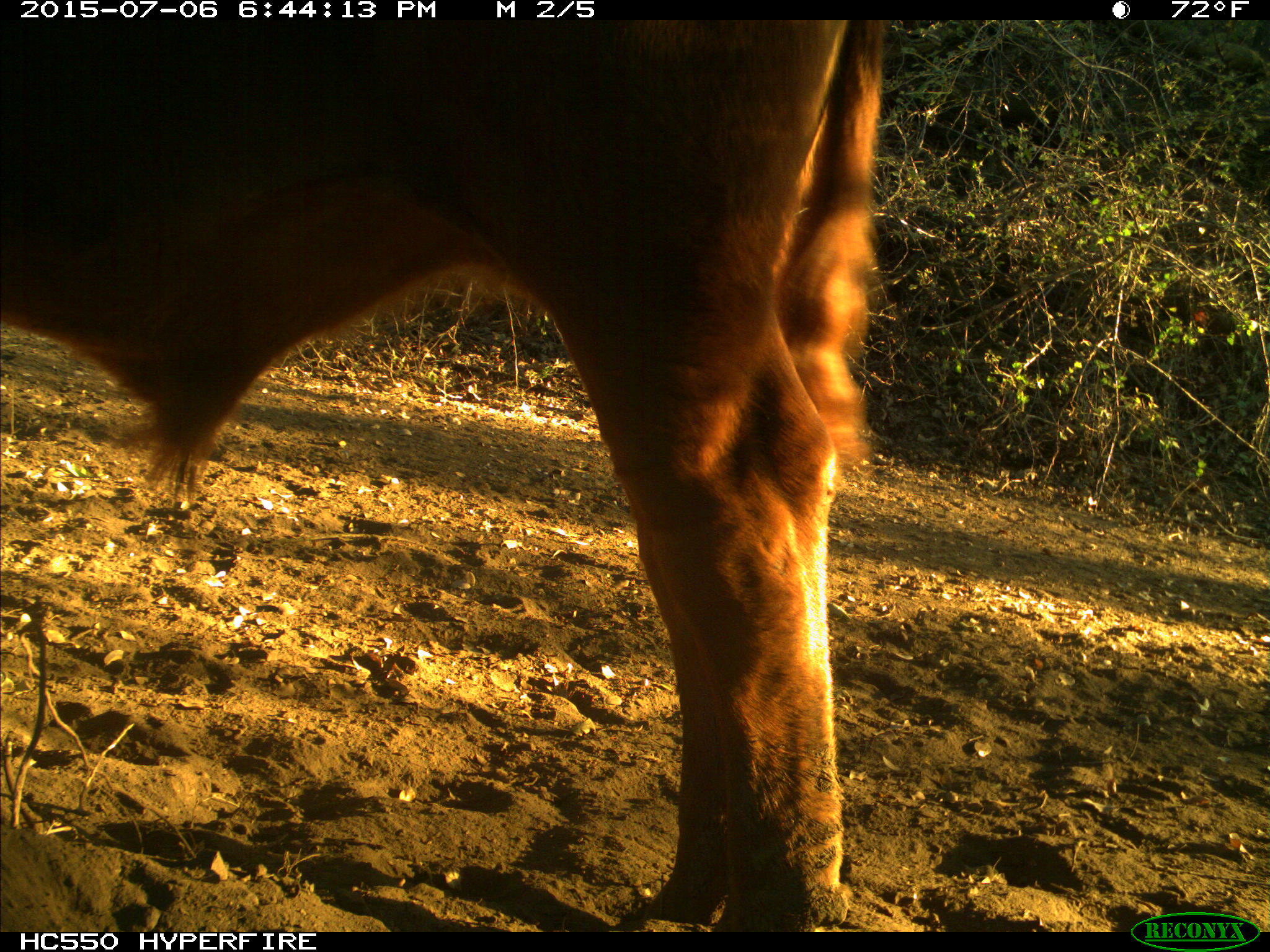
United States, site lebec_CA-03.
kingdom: Animalia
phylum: Chordata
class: Mammalia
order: Artiodactyla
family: Bovidae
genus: Bos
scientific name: Bos taurus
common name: domestic cow